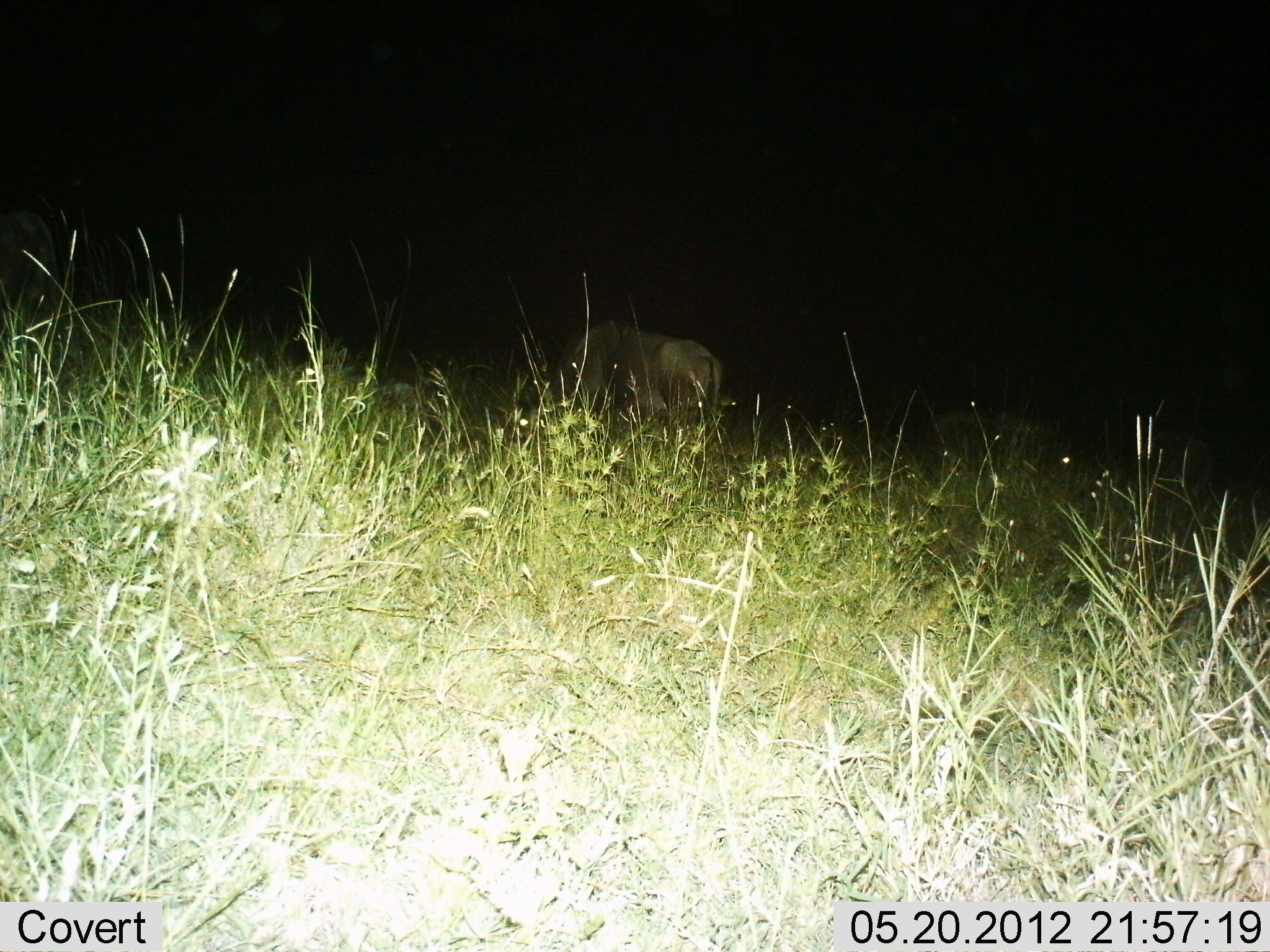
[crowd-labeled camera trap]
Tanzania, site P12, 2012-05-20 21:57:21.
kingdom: Animalia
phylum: Chordata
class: Mammalia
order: Artiodactyla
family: Bovidae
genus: Connochaetes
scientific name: Connochaetes taurinus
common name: blue wildebeest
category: wildebeest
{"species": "wildebeest (blue wildebeest) (Connochaetes taurinus)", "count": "2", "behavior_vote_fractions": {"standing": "60%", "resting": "0%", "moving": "0%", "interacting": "0%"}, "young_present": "0%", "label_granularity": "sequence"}